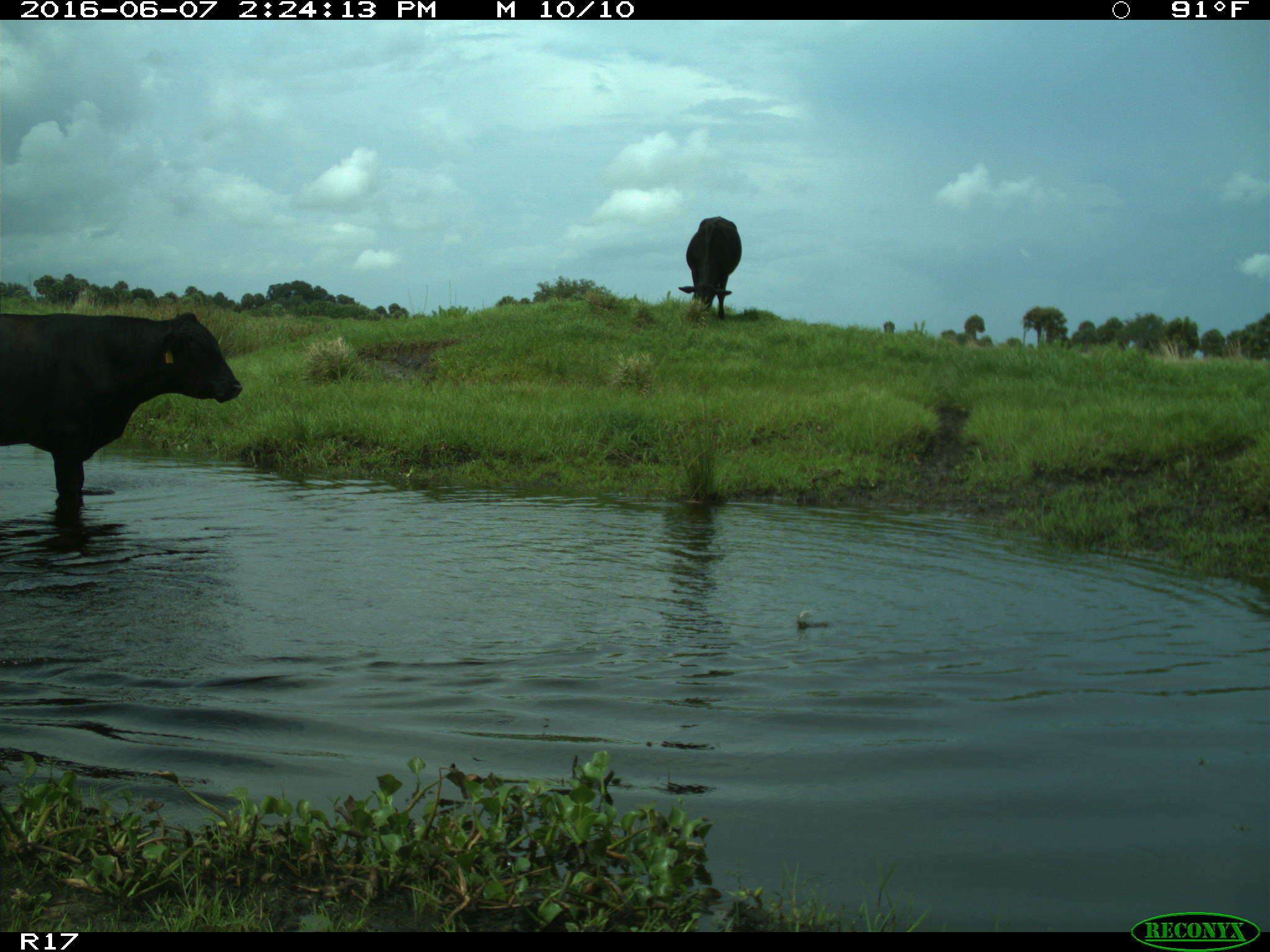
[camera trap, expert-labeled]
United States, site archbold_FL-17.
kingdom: Animalia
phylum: Chordata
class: Mammalia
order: Artiodactyla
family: Bovidae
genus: Bos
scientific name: Bos taurus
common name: domestic cow